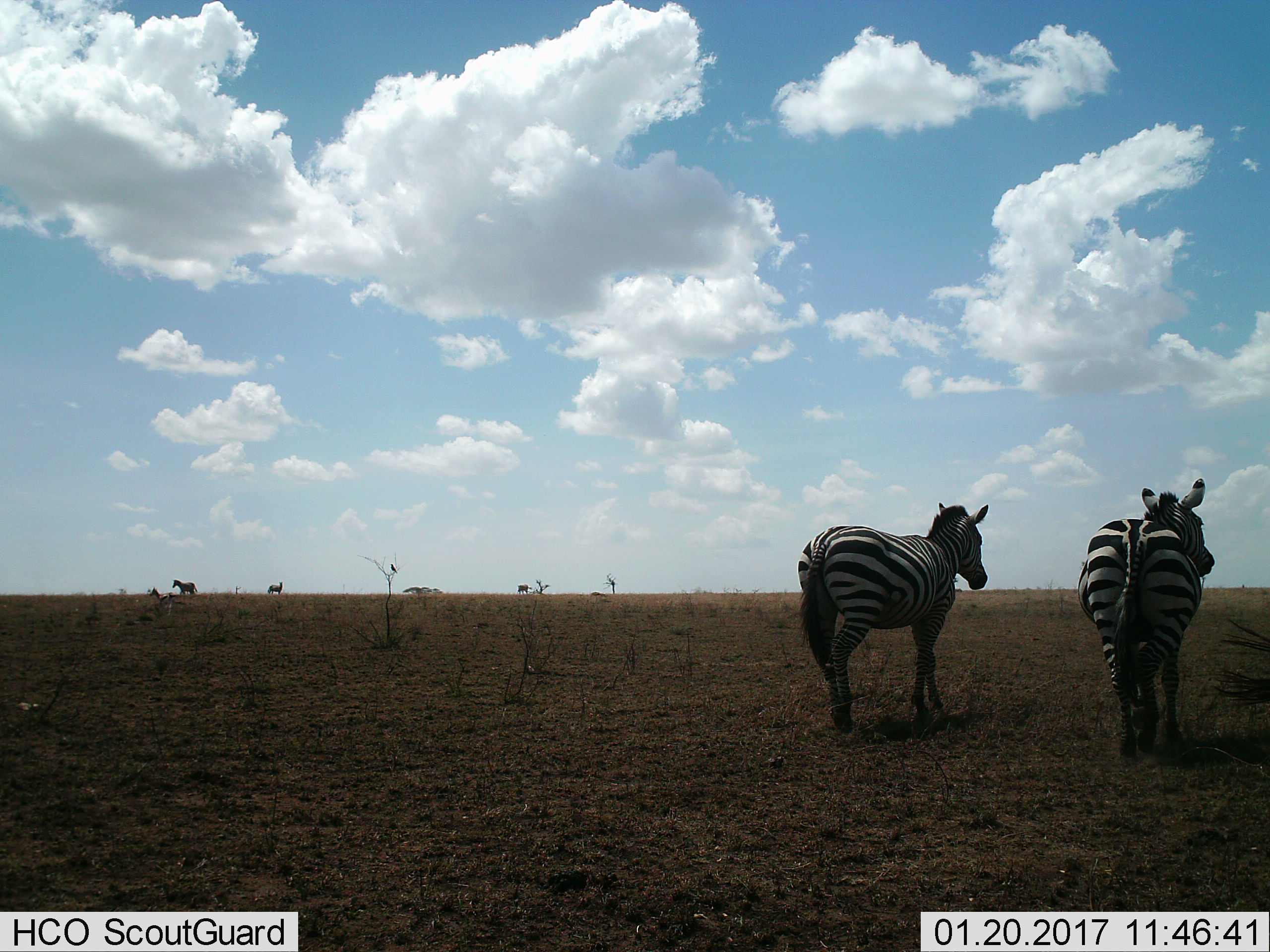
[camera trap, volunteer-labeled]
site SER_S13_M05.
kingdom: Animalia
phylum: Chordata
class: Mammalia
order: Perissodactyla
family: Equidae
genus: Equus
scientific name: Equus quagga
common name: plains zebra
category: zebraplains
Zebraplains (plains zebra) (Equus quagga), count 5. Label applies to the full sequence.